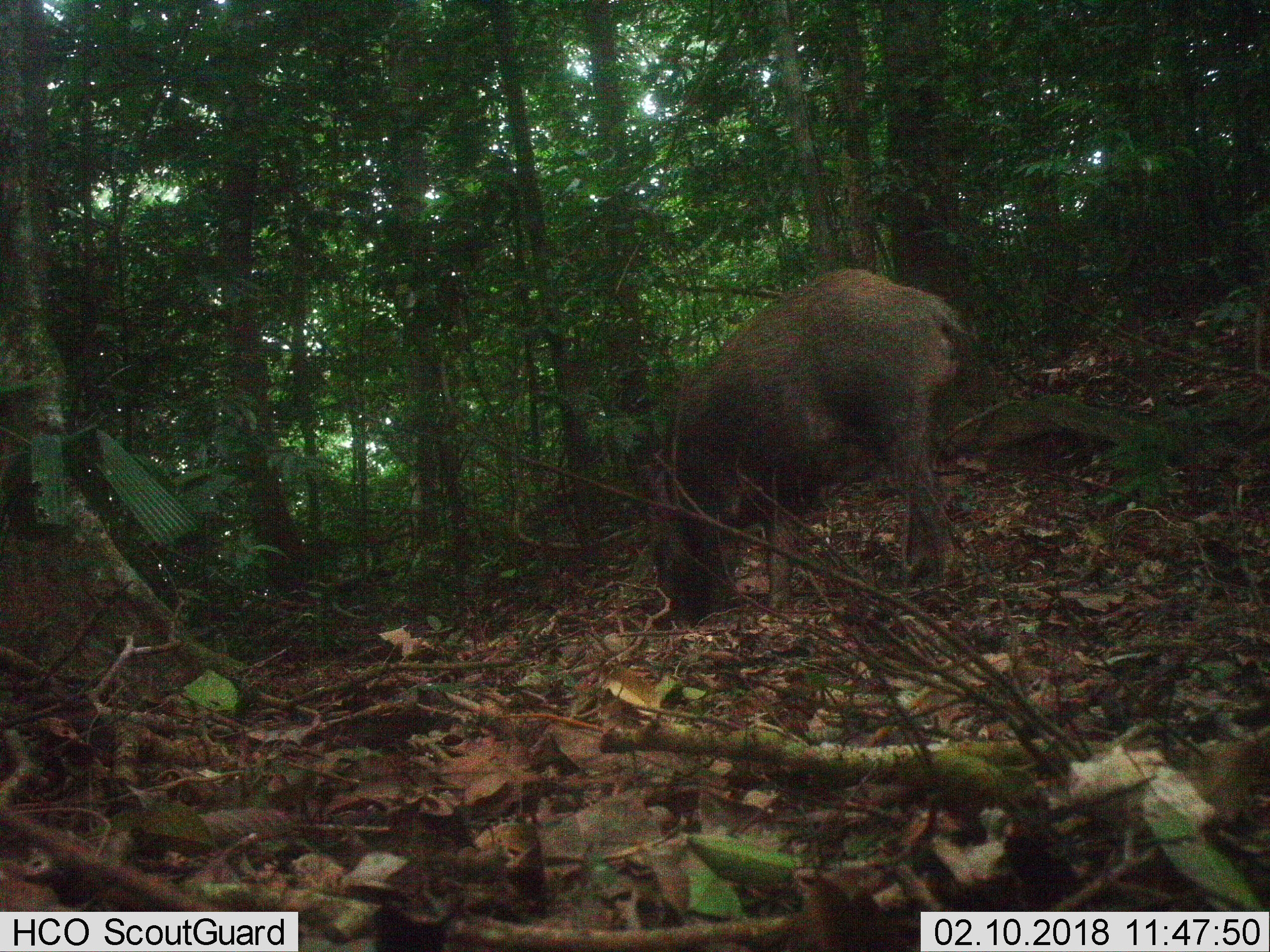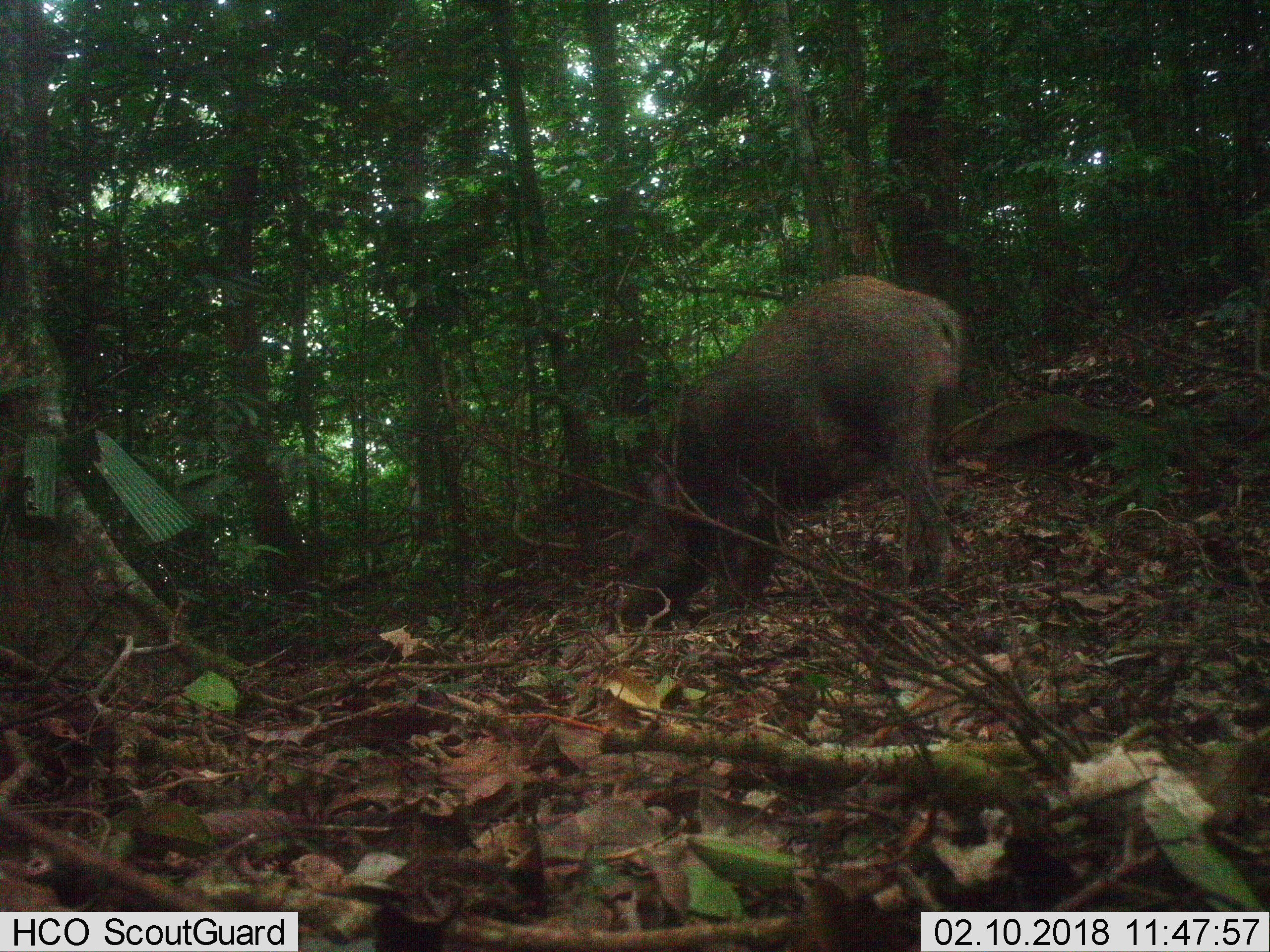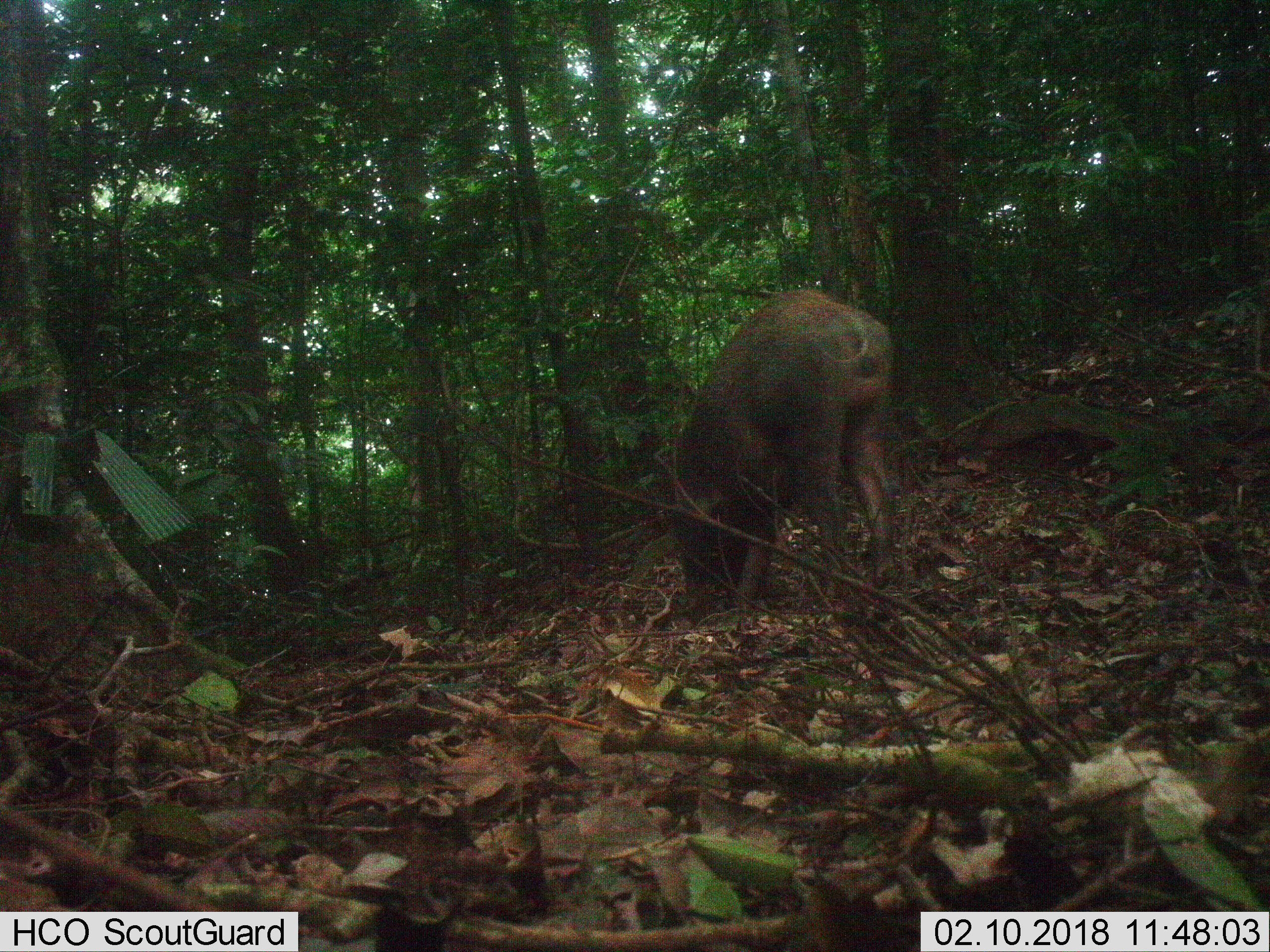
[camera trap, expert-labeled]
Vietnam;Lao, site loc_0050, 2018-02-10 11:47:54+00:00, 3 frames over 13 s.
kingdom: Animalia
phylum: Chordata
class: Mammalia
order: Artiodactyla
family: Suidae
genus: Sus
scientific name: Sus scrofa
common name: eurasian wild pig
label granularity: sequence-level